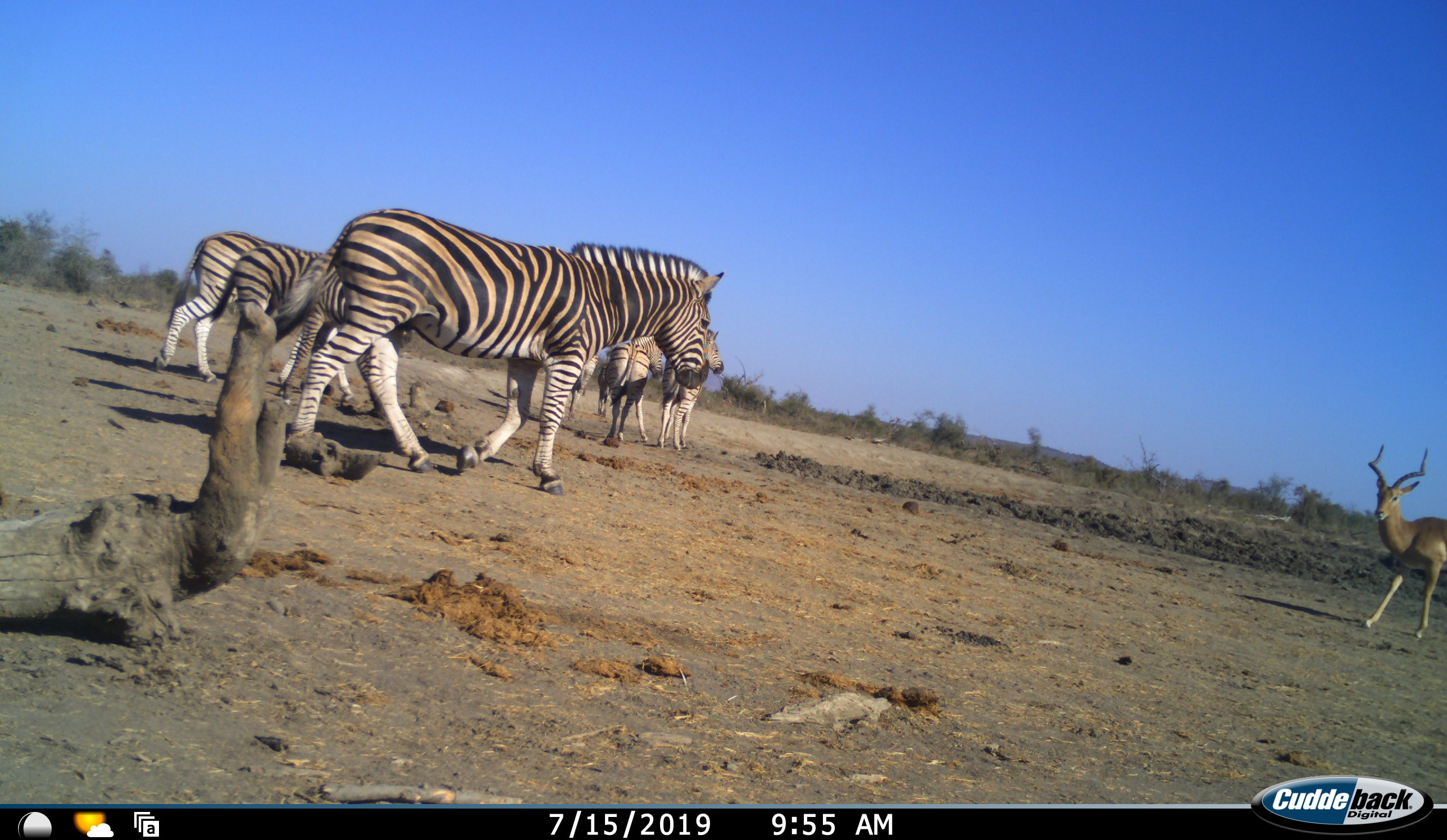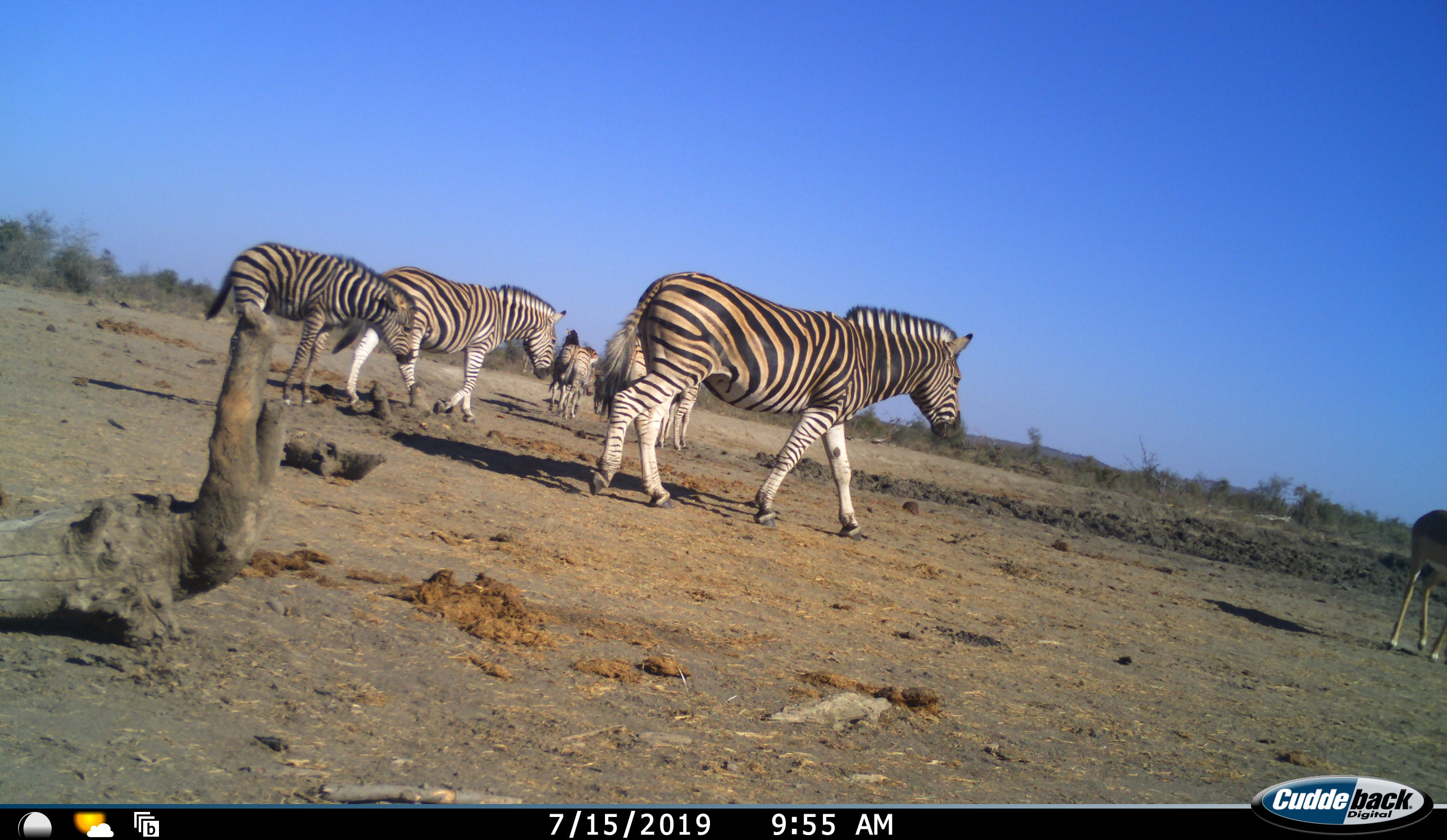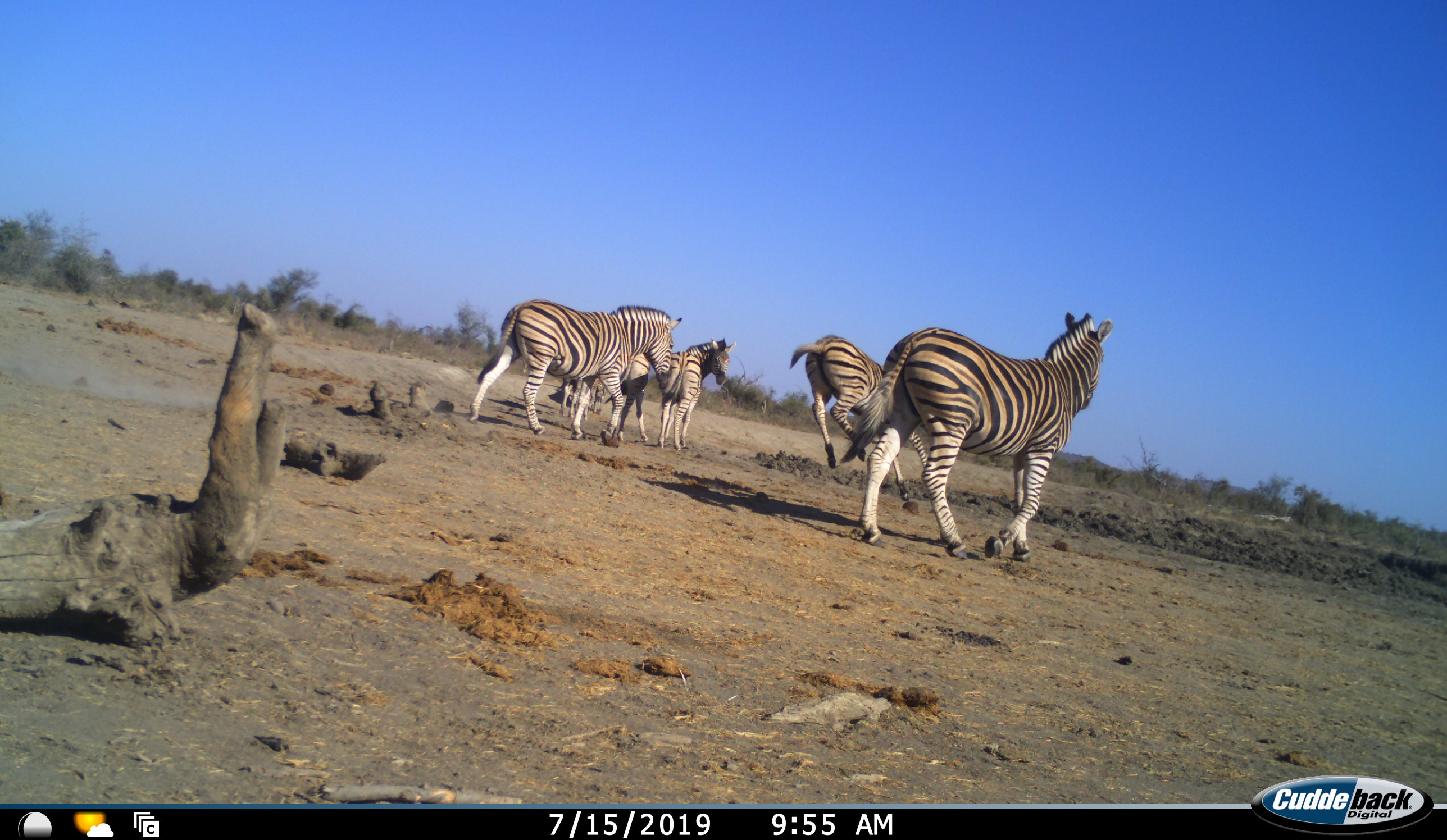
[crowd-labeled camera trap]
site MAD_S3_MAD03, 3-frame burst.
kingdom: Animalia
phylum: Chordata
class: Mammalia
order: Artiodactyla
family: Bovidae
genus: Aepyceros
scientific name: Aepyceros melampus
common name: impala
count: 1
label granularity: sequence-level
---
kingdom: Animalia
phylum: Chordata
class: Mammalia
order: Perissodactyla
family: Equidae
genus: Equus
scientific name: Equus quagga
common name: plains zebra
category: zebraplains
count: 6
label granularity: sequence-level